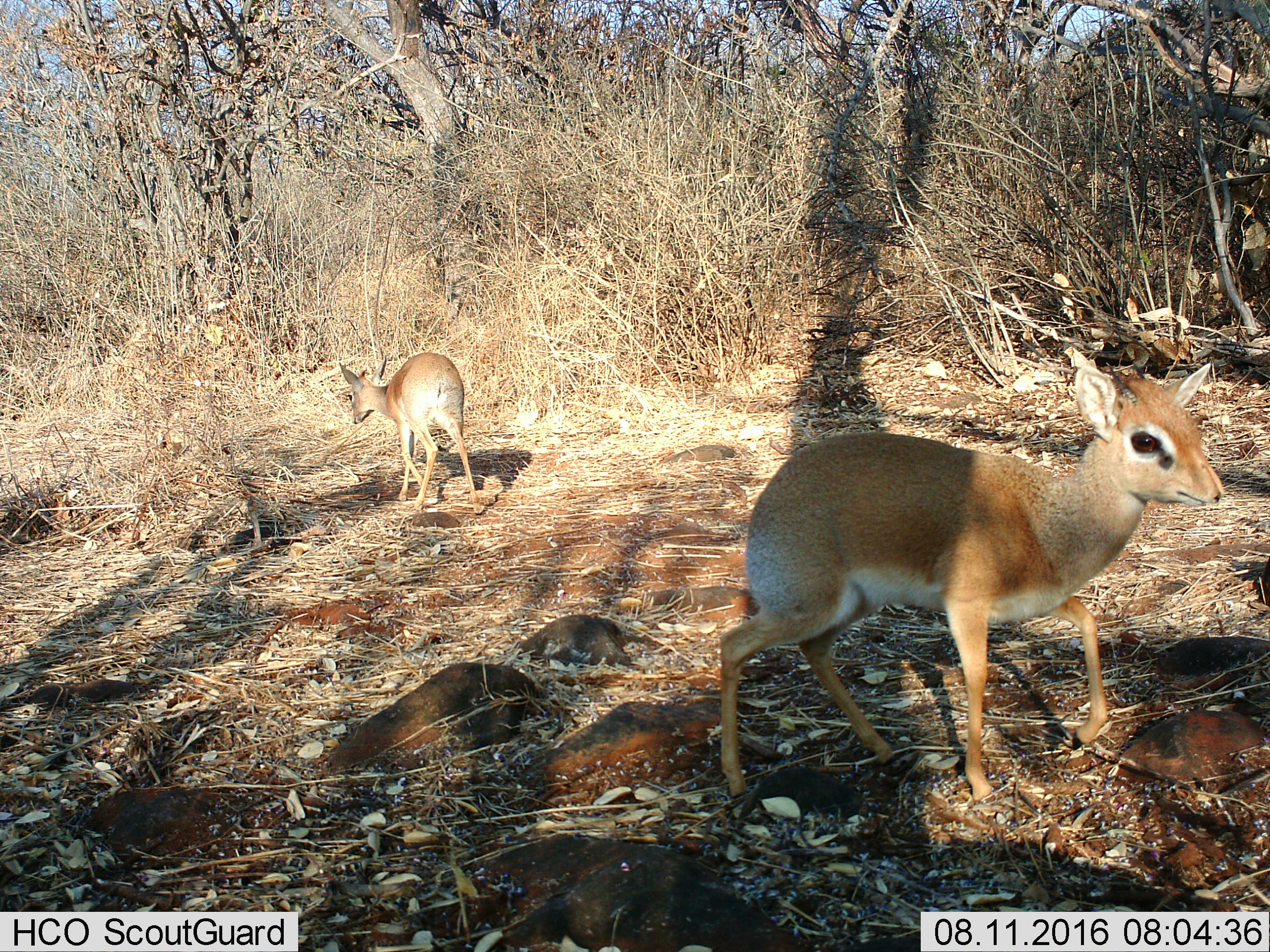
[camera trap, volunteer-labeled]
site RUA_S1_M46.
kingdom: Animalia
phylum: Chordata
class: Mammalia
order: Artiodactyla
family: Bovidae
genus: Madoqua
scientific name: Madoqua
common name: dik-dik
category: dikdik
Dikdik (dik-dik) (Madoqua), count 2. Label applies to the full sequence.